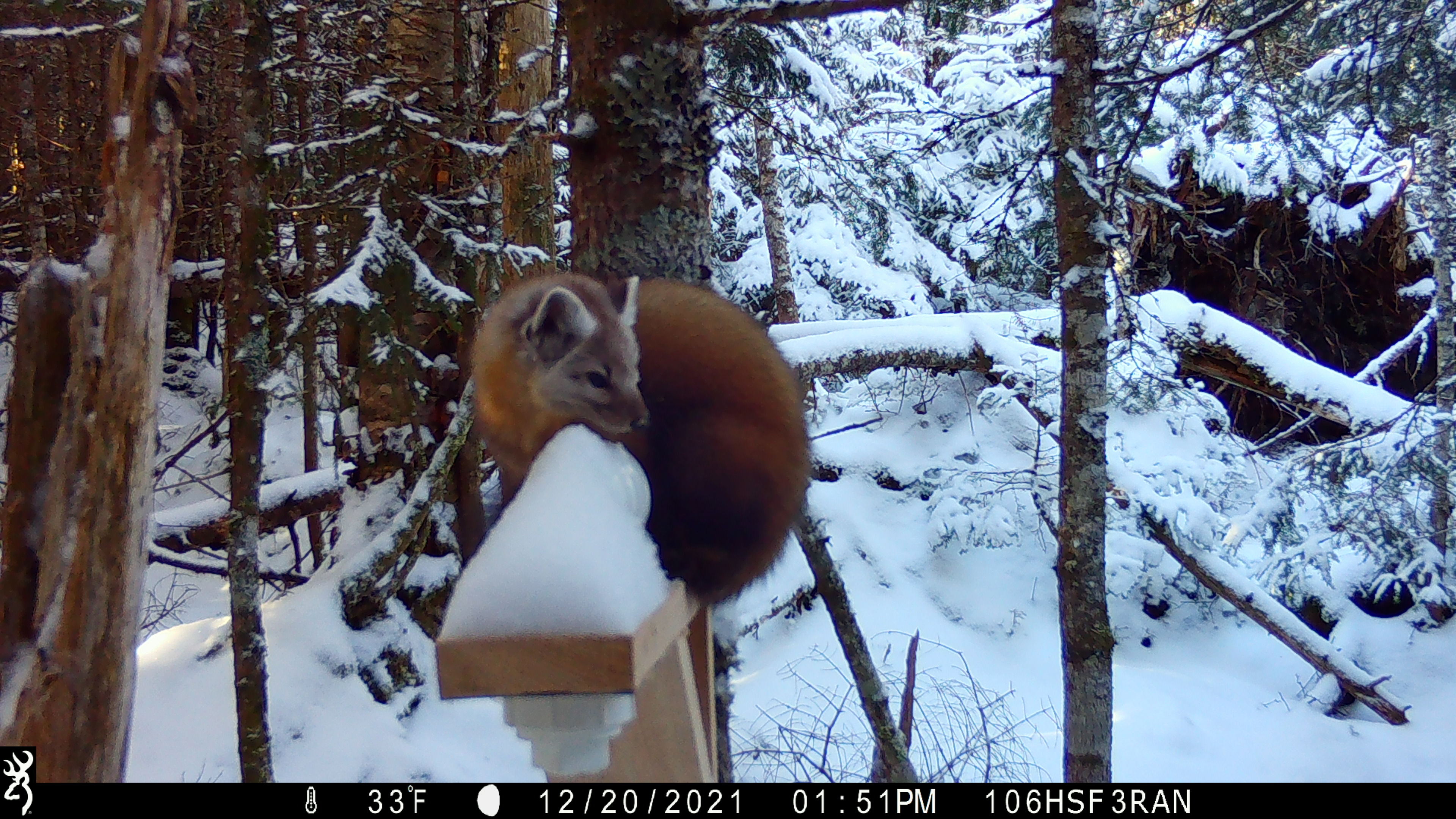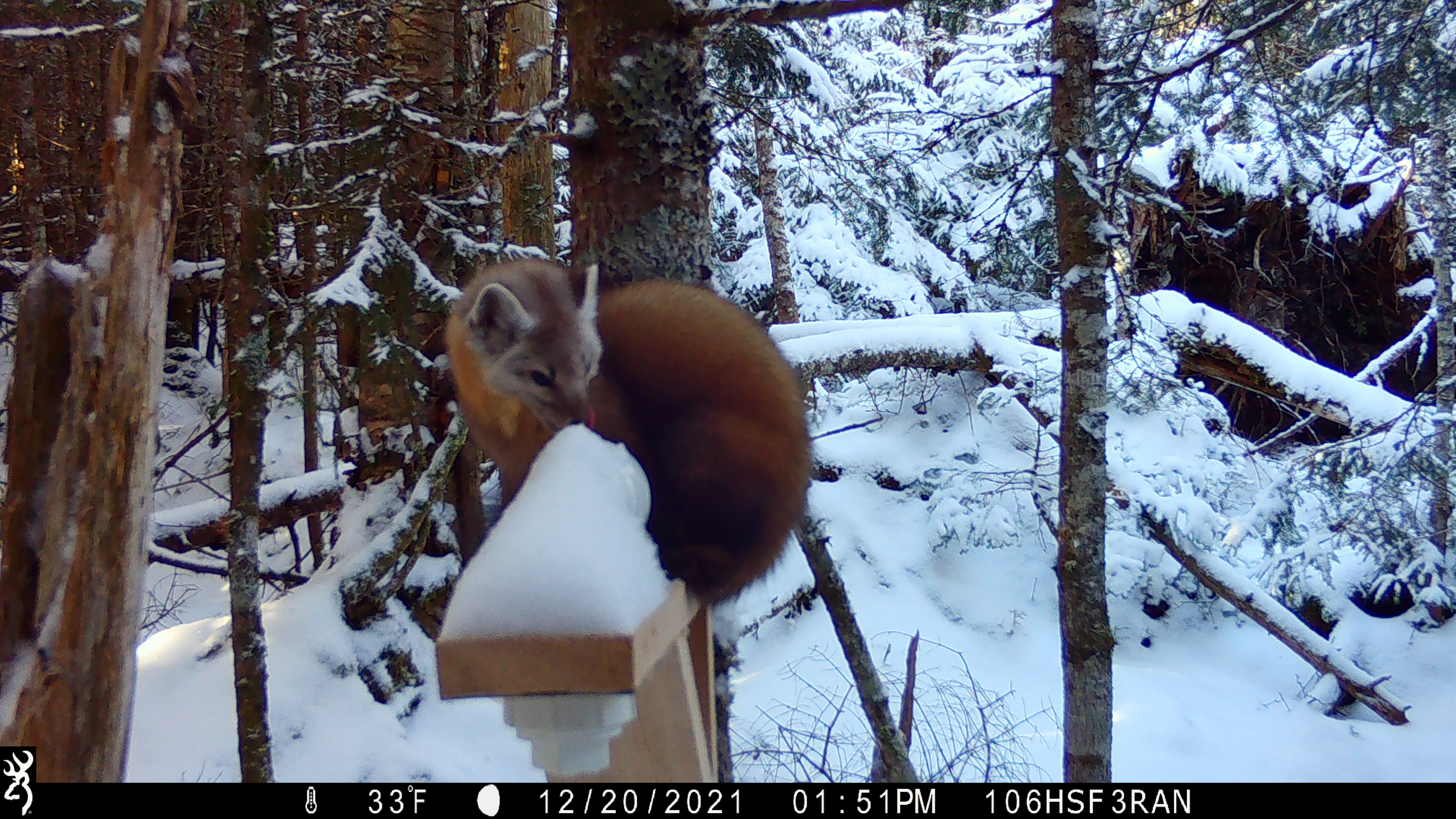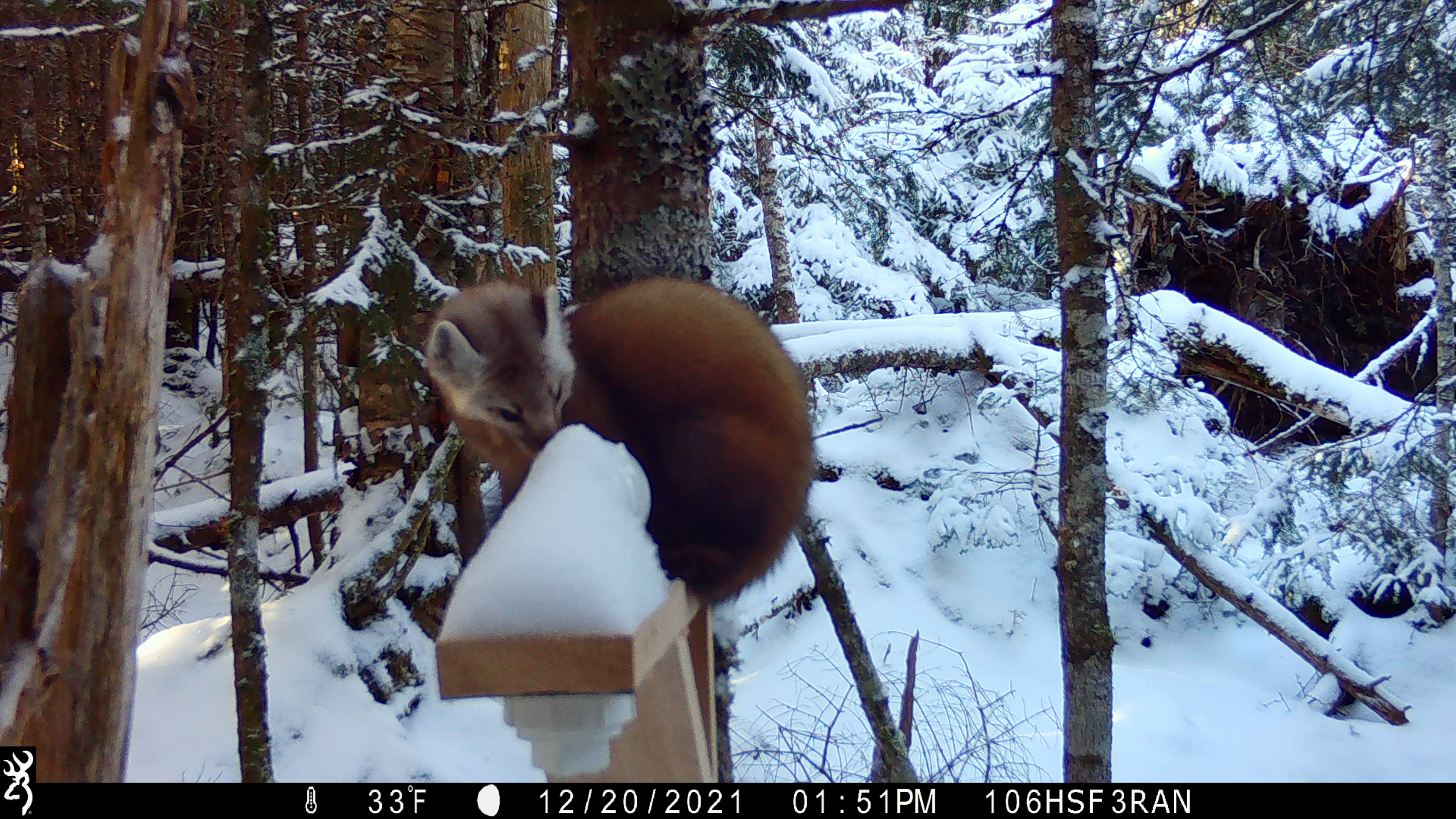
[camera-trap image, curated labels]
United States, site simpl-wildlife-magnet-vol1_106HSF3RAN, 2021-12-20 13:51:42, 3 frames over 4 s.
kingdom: Animalia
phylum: Chordata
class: Mammalia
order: Carnivora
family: Mustelidae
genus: Martes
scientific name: Martes americana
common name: american marten